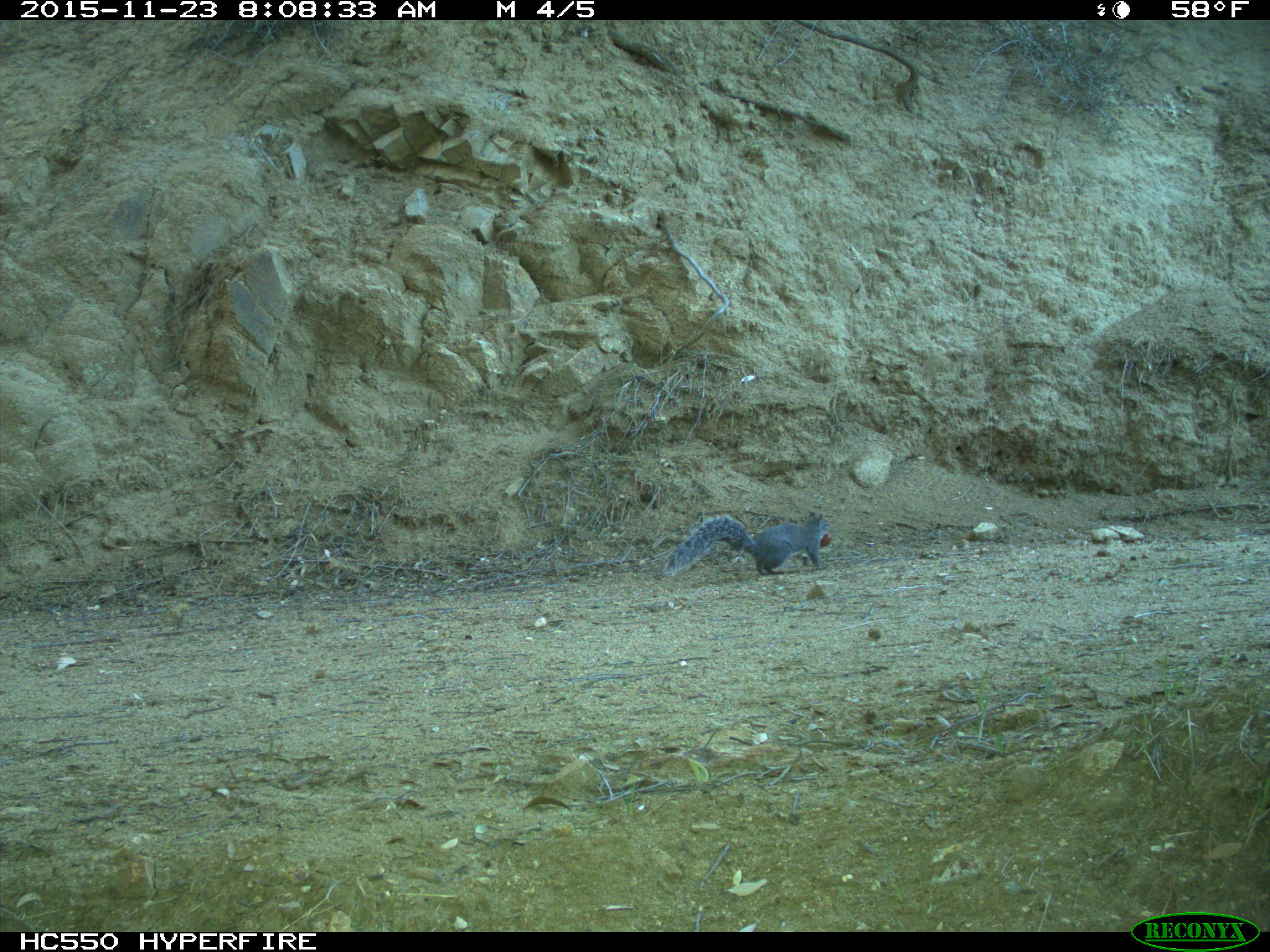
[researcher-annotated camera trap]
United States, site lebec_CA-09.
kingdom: Animalia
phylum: Chordata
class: Mammalia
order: Rodentia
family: Sciuridae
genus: Sciurus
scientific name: Sciurus carolinensis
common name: eastern gray squirrel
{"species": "Sciurus carolinensis (eastern gray squirrel)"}